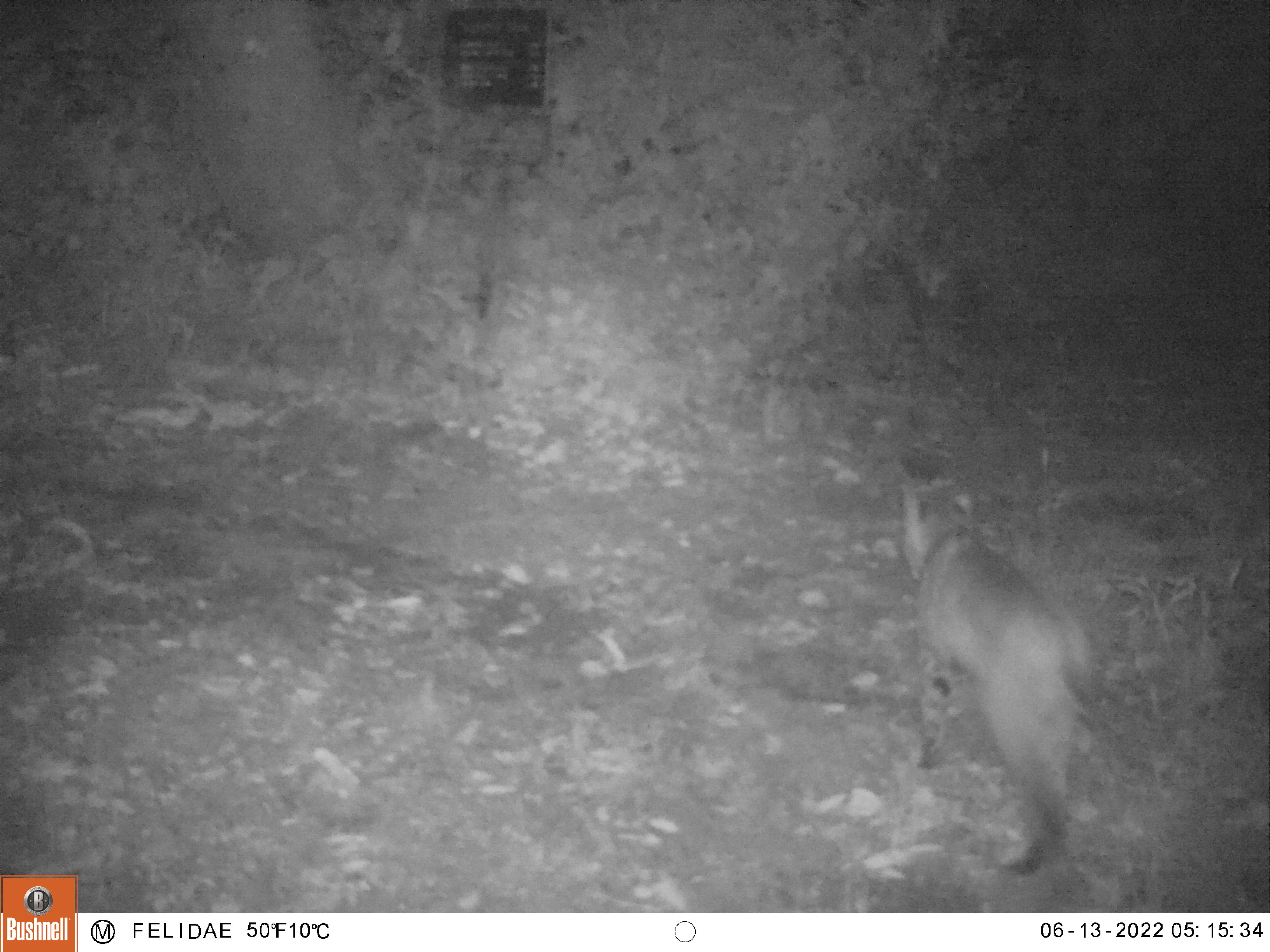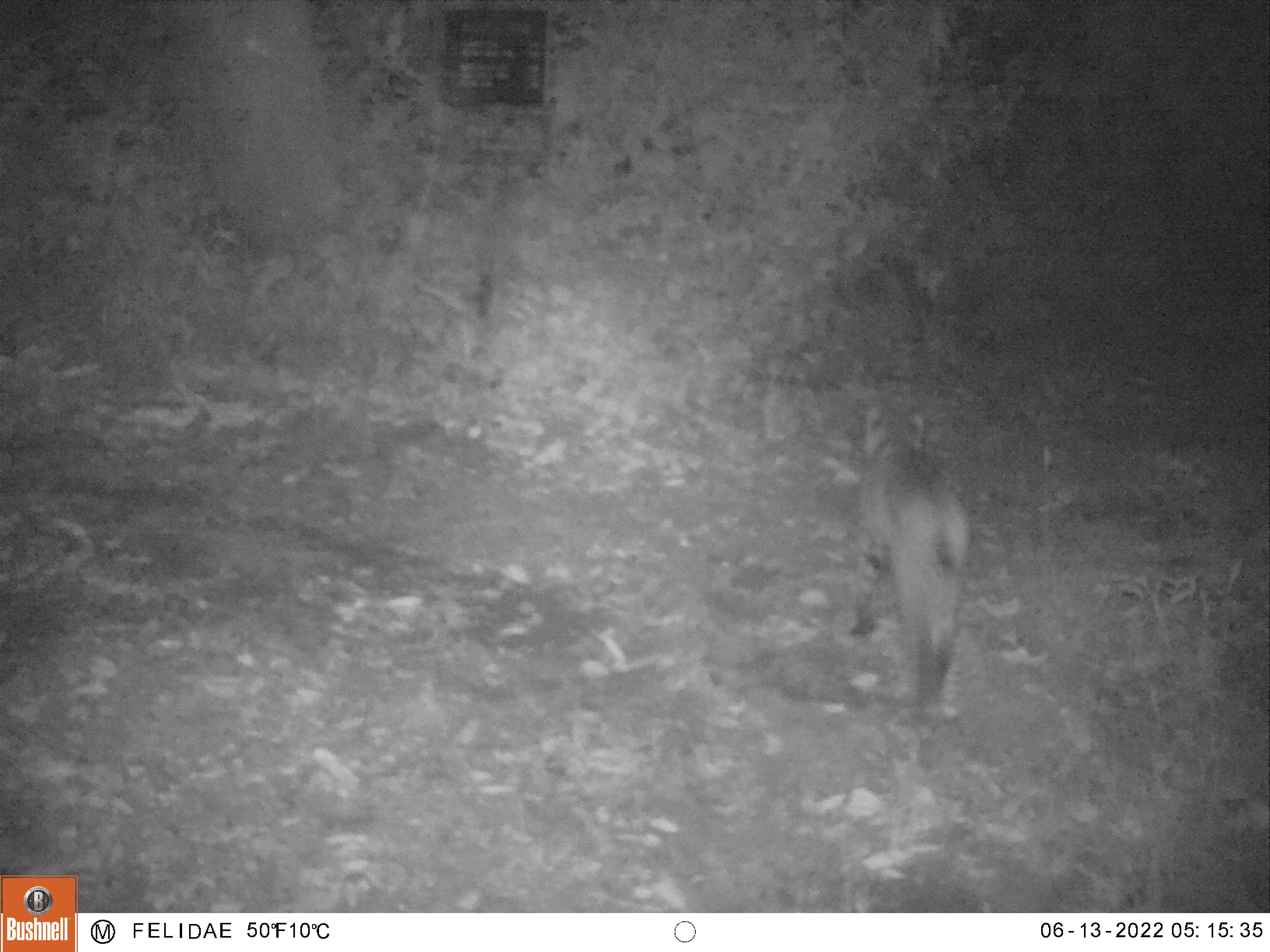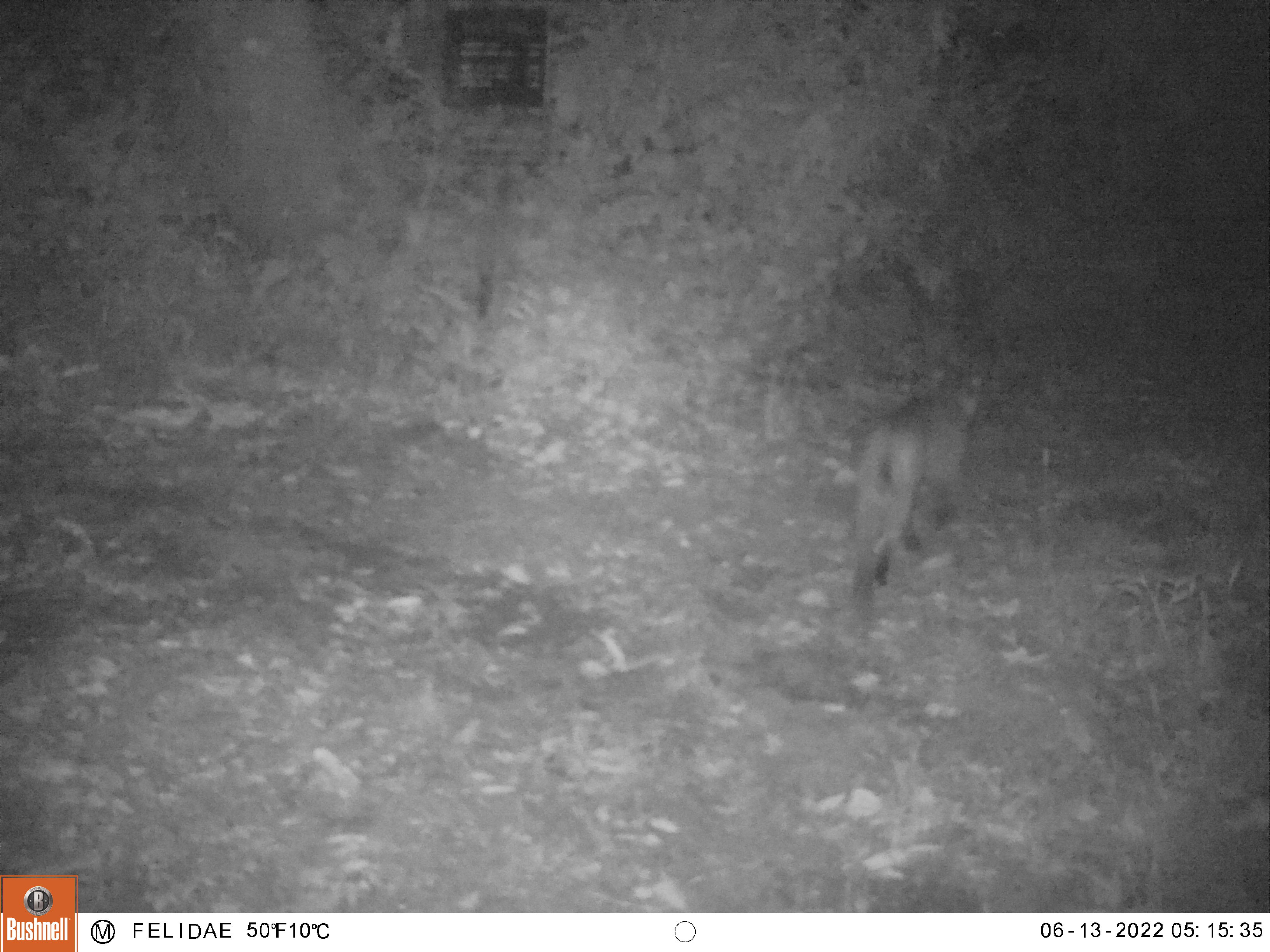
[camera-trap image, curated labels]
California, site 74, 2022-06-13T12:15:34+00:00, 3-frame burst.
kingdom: Animalia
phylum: Chordata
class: Mammalia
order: Carnivora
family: Felidae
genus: Lynx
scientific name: Lynx rufus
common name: bobcat